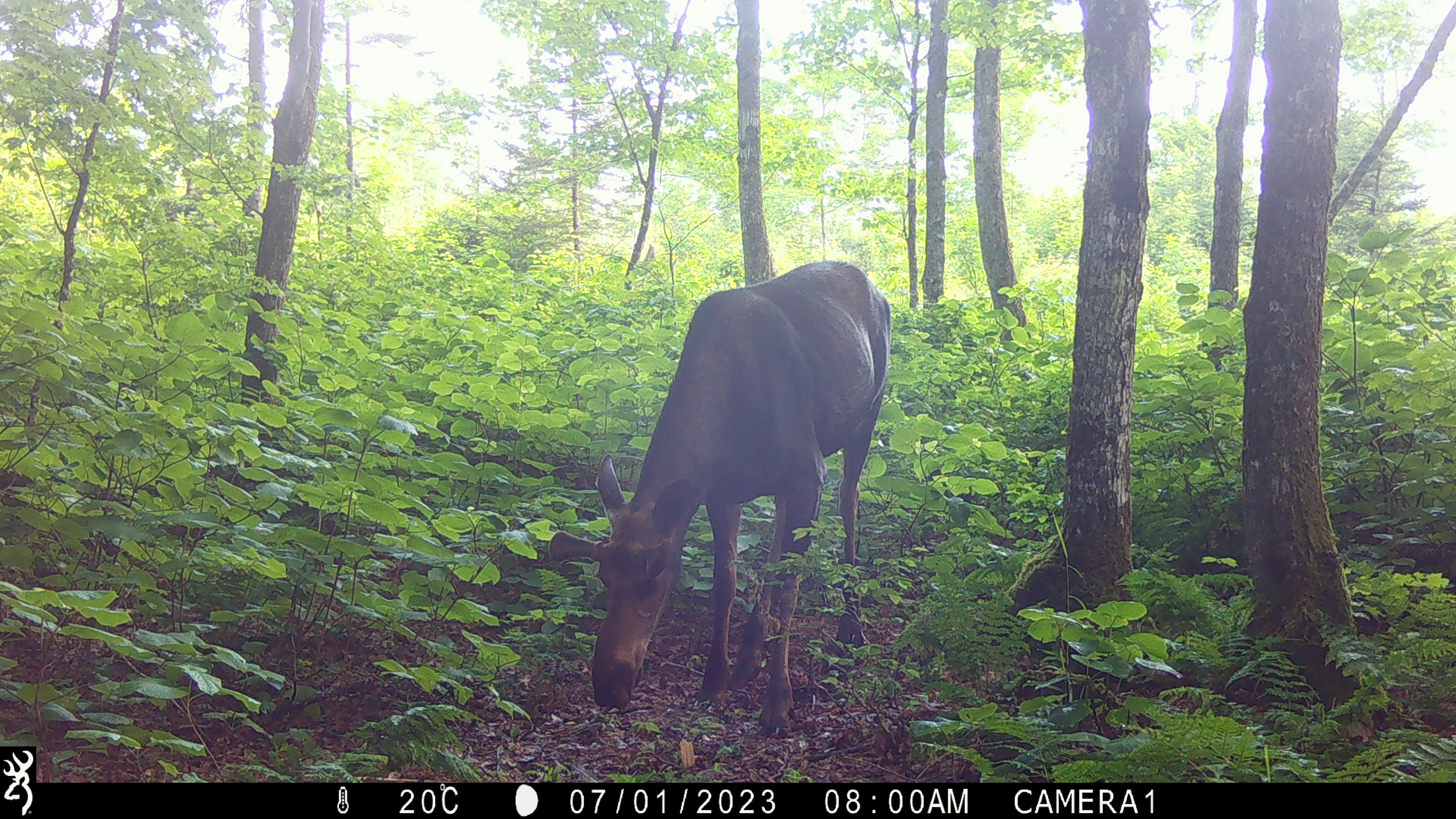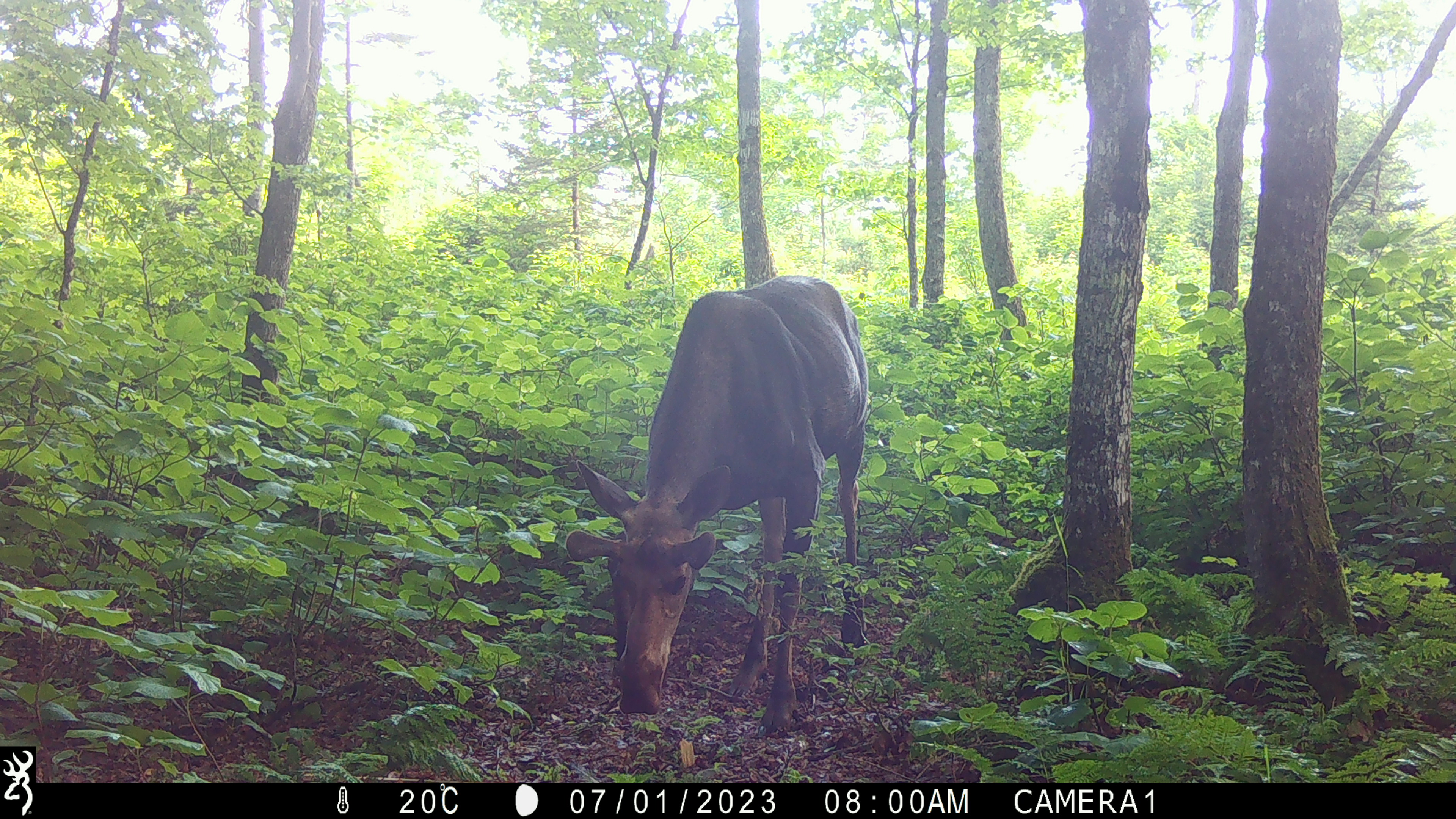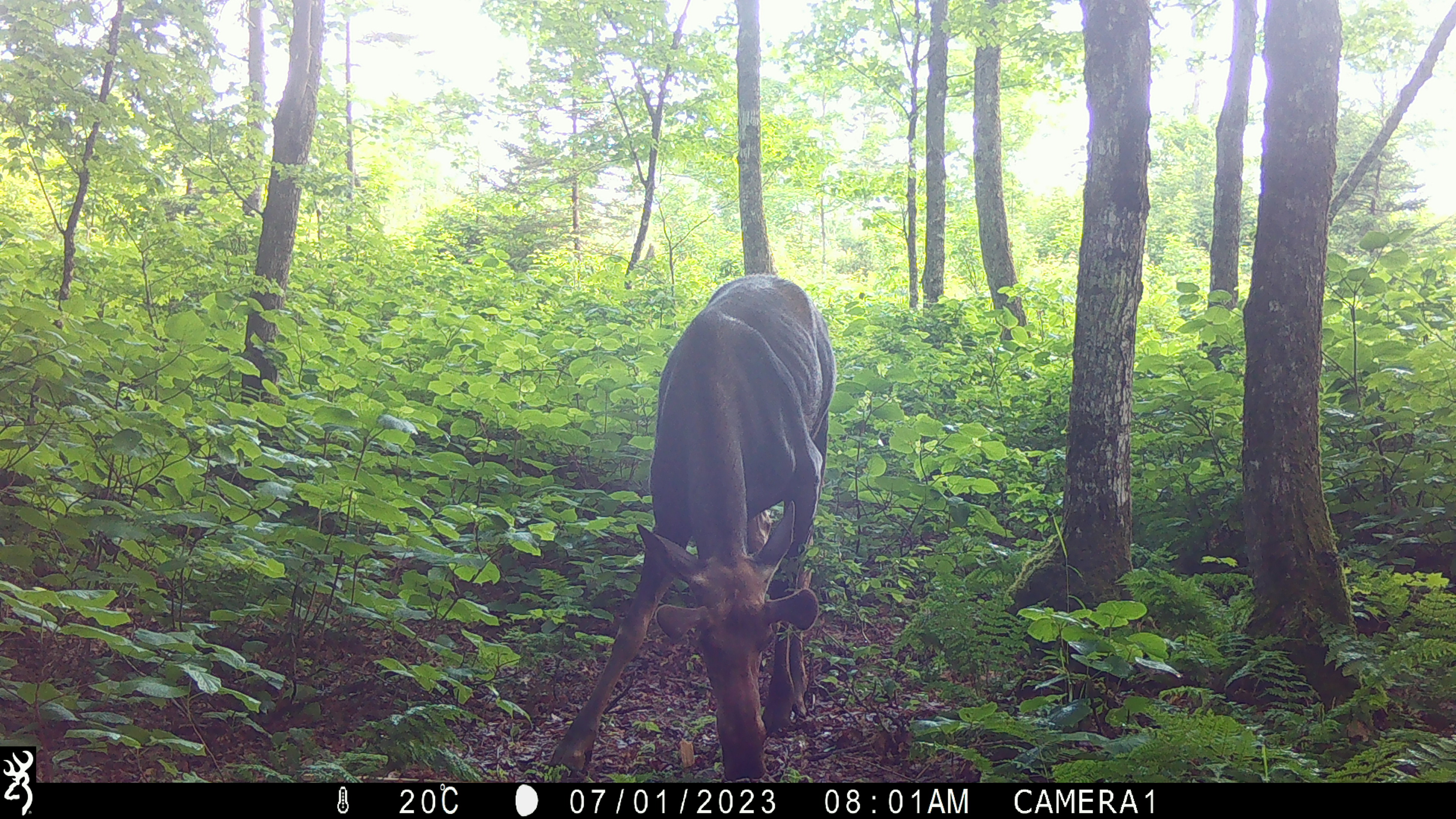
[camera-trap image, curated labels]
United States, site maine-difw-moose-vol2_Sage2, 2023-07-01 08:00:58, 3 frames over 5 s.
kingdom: Animalia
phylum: Chordata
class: Mammalia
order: Artiodactyla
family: Cervidae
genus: Alces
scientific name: Alces alces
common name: moose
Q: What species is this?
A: Moose (Alces alces).